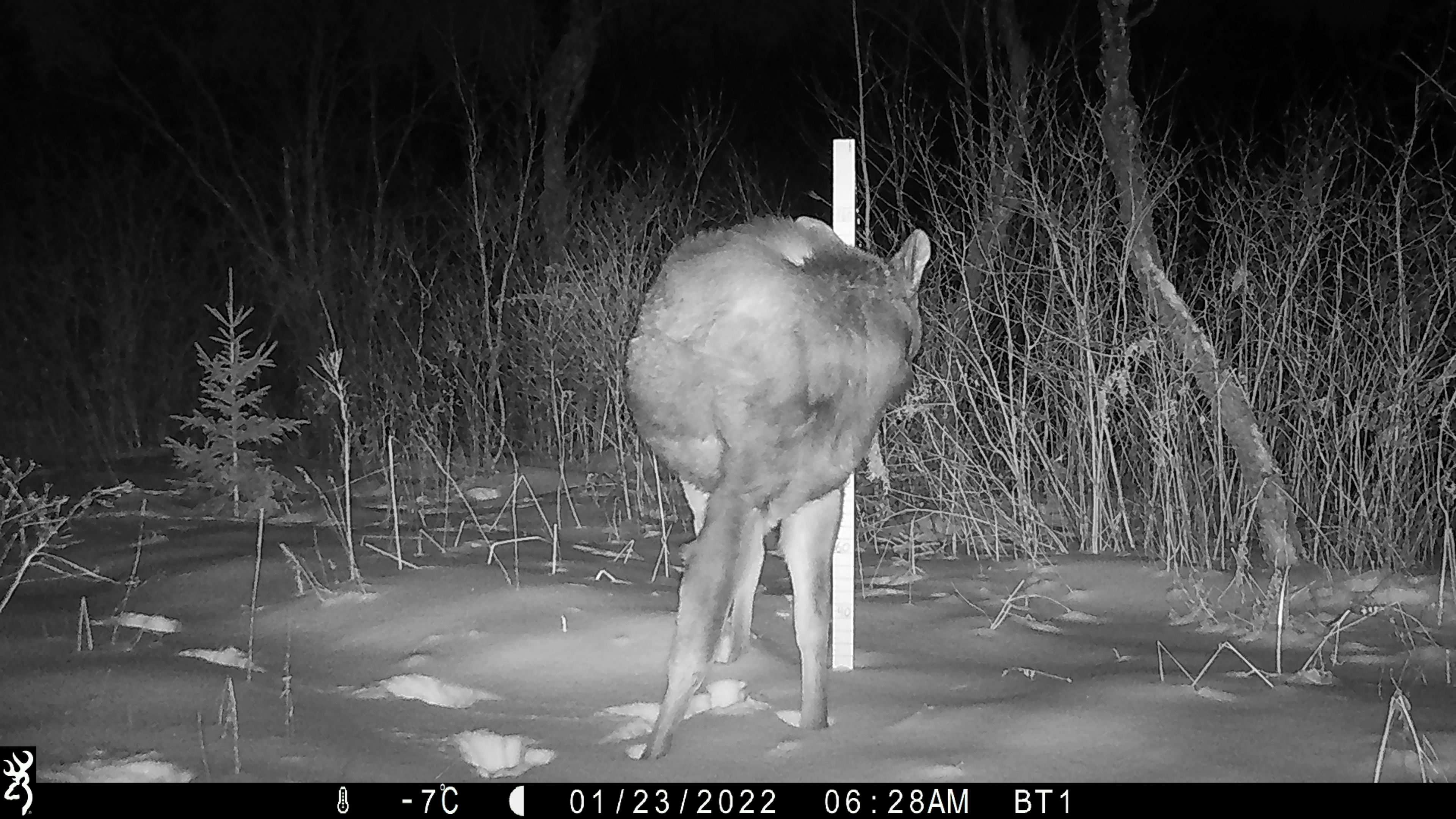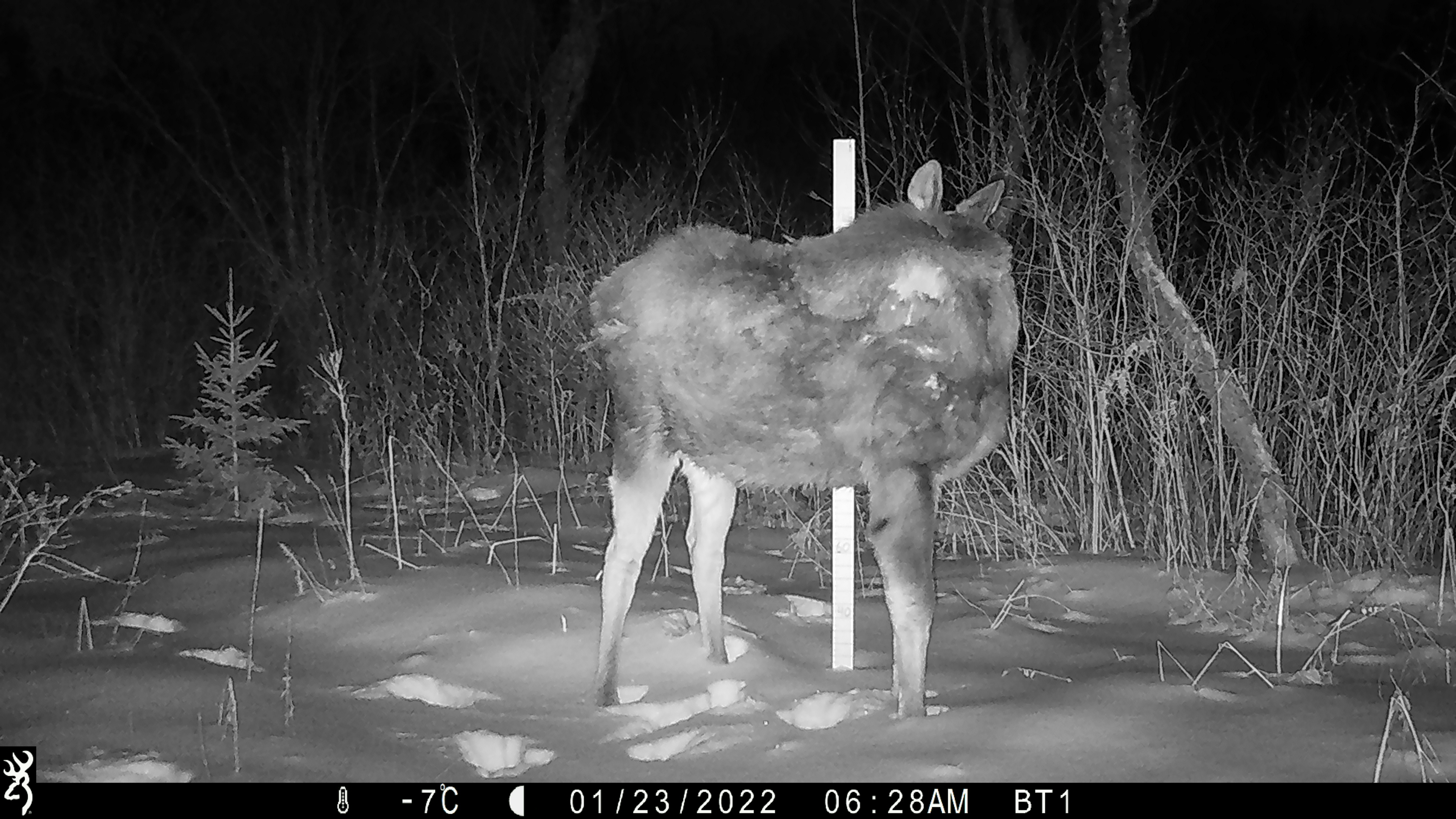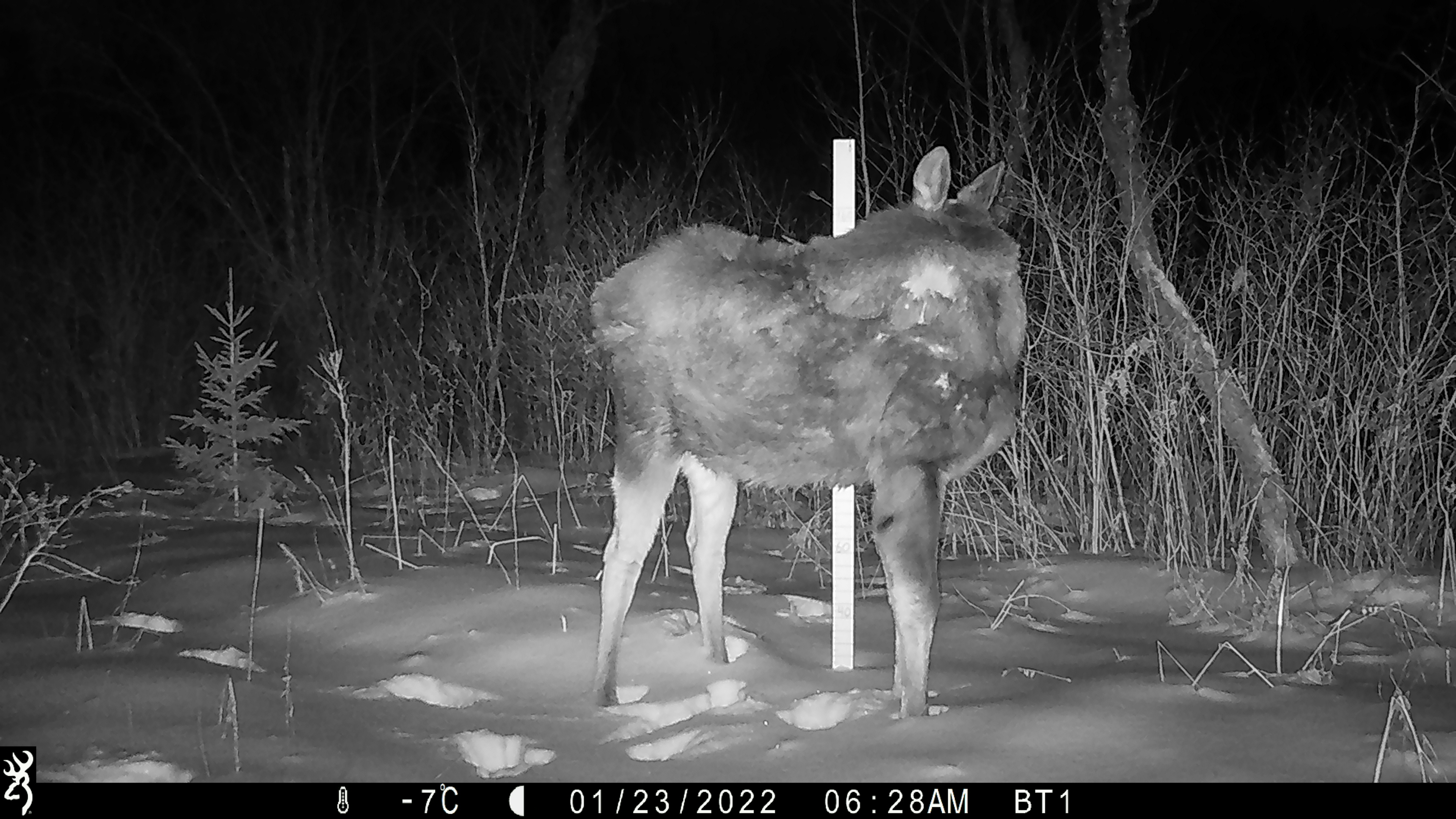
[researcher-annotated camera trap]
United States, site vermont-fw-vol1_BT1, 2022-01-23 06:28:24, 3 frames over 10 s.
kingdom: Animalia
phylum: Chordata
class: Mammalia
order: Artiodactyla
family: Cervidae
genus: Alces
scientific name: Alces alces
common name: moose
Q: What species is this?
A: Moose (Alces alces).